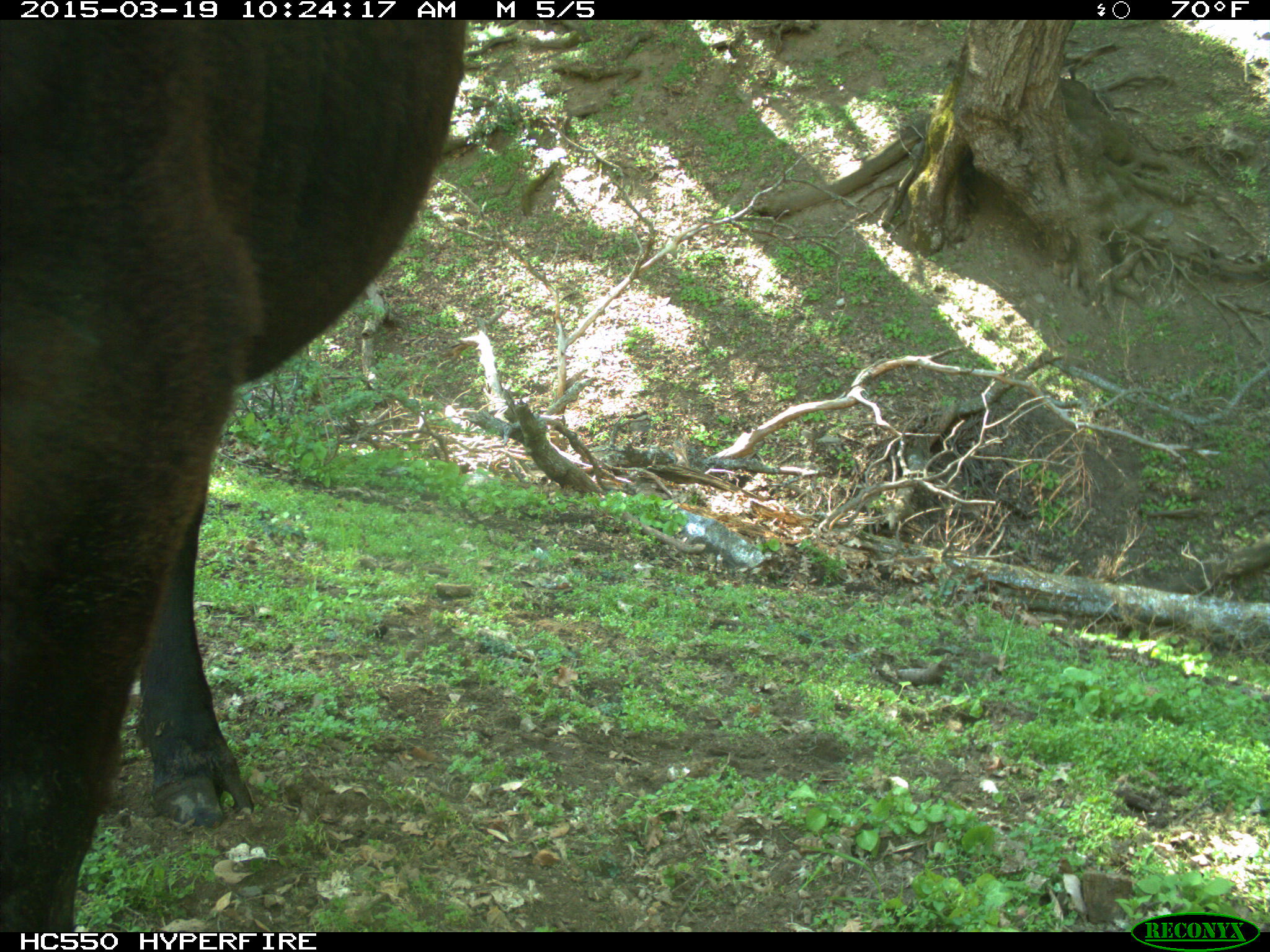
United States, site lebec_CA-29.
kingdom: Animalia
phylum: Chordata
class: Mammalia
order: Artiodactyla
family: Bovidae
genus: Bos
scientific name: Bos taurus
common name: domestic cow